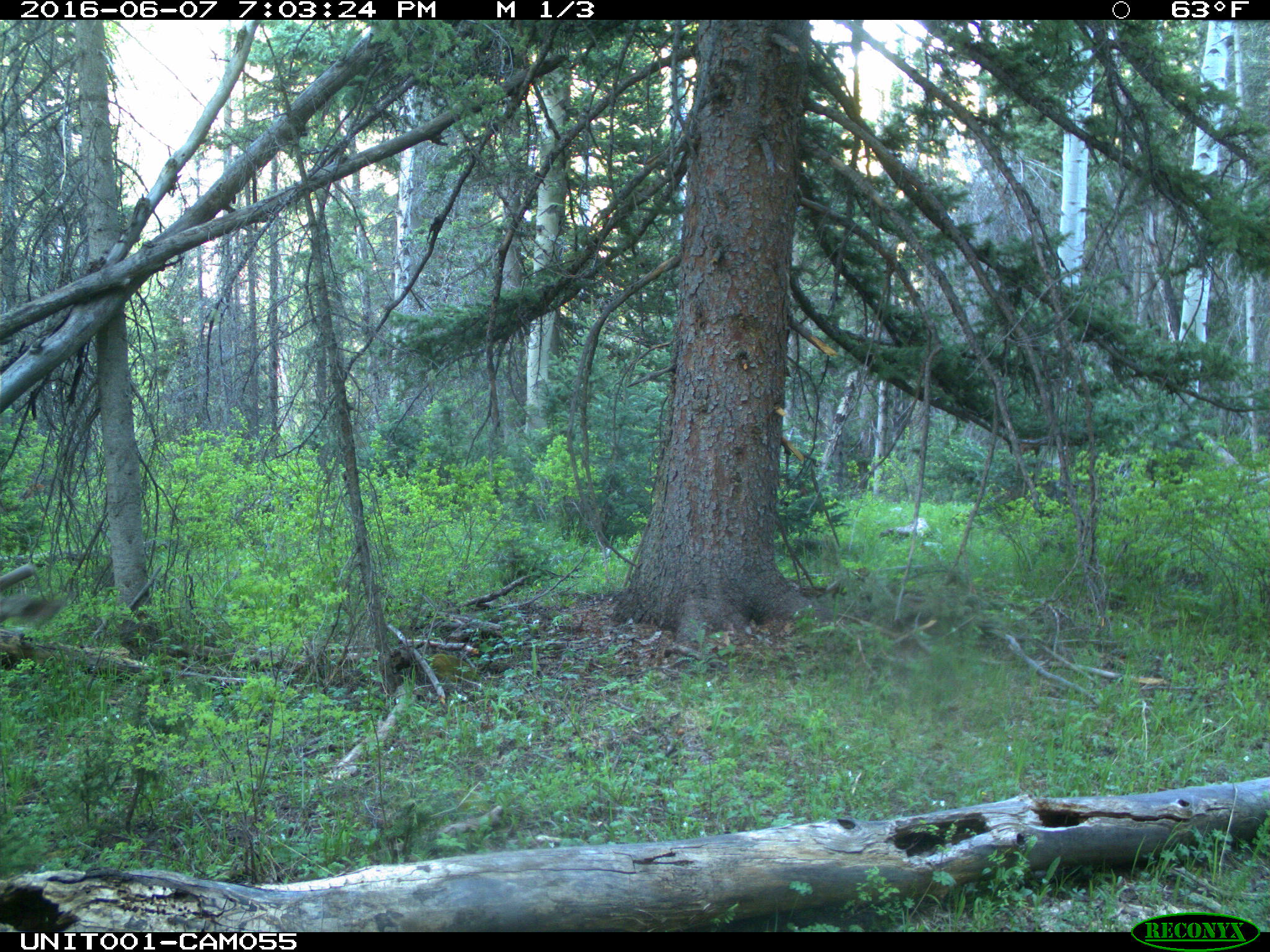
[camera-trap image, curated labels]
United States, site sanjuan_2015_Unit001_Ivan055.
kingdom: Animalia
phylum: Chordata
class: Mammalia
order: Artiodactyla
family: Cervidae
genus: Odocoileus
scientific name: Odocoileus hemionus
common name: mule deer